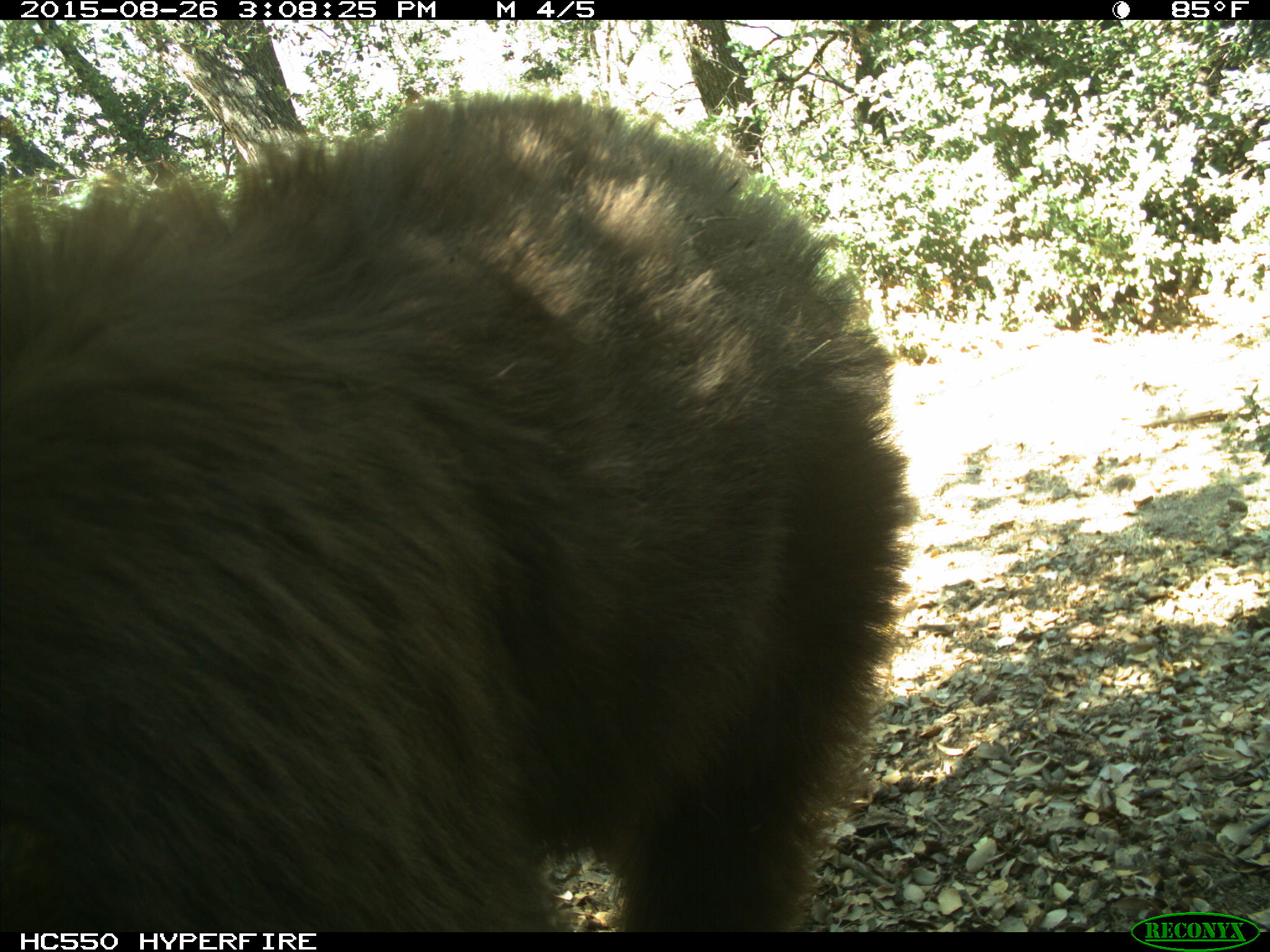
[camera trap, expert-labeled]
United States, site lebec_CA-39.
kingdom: Animalia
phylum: Chordata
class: Mammalia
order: Carnivora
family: Ursidae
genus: Ursus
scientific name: Ursus americanus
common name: american black bear